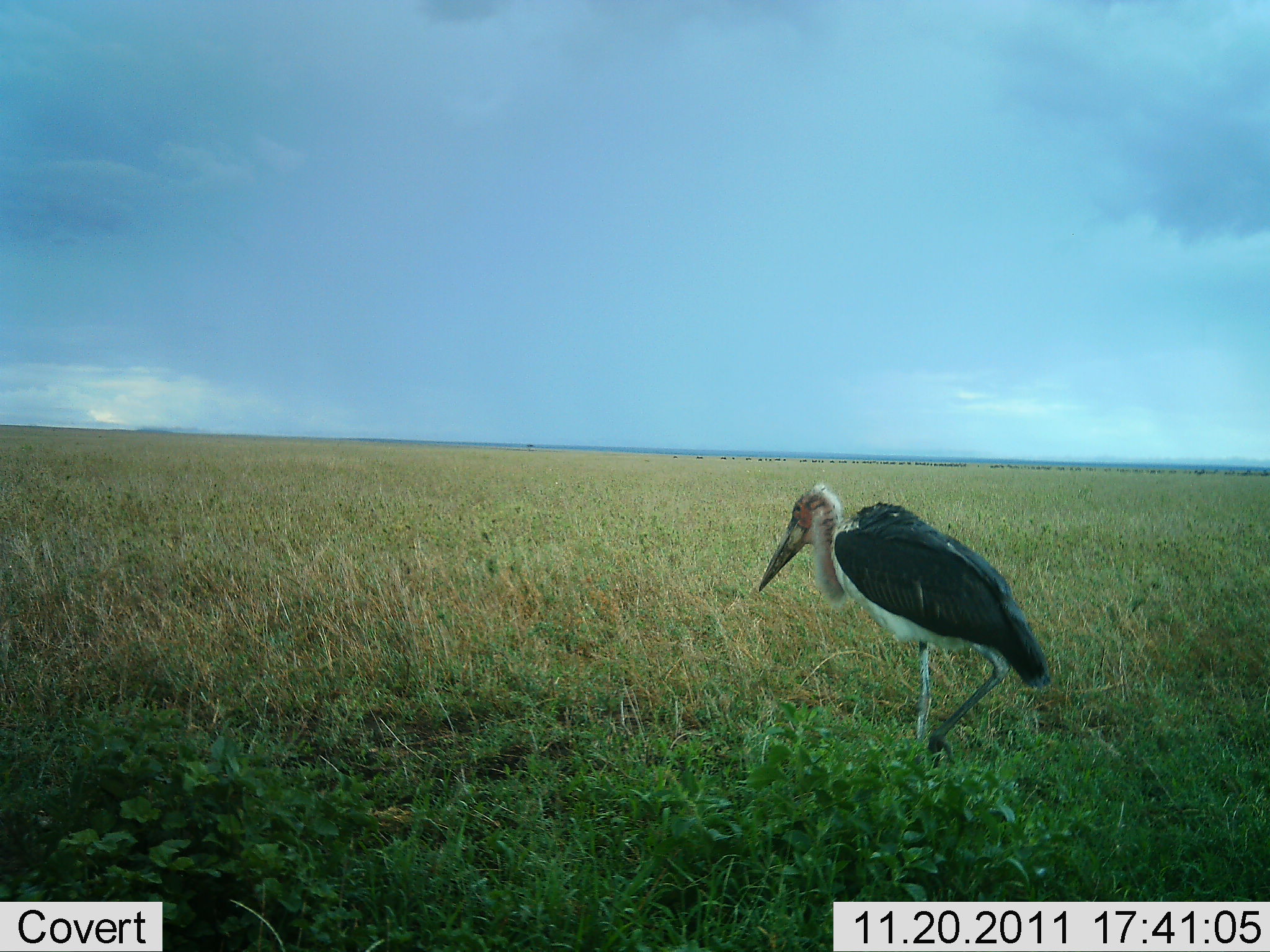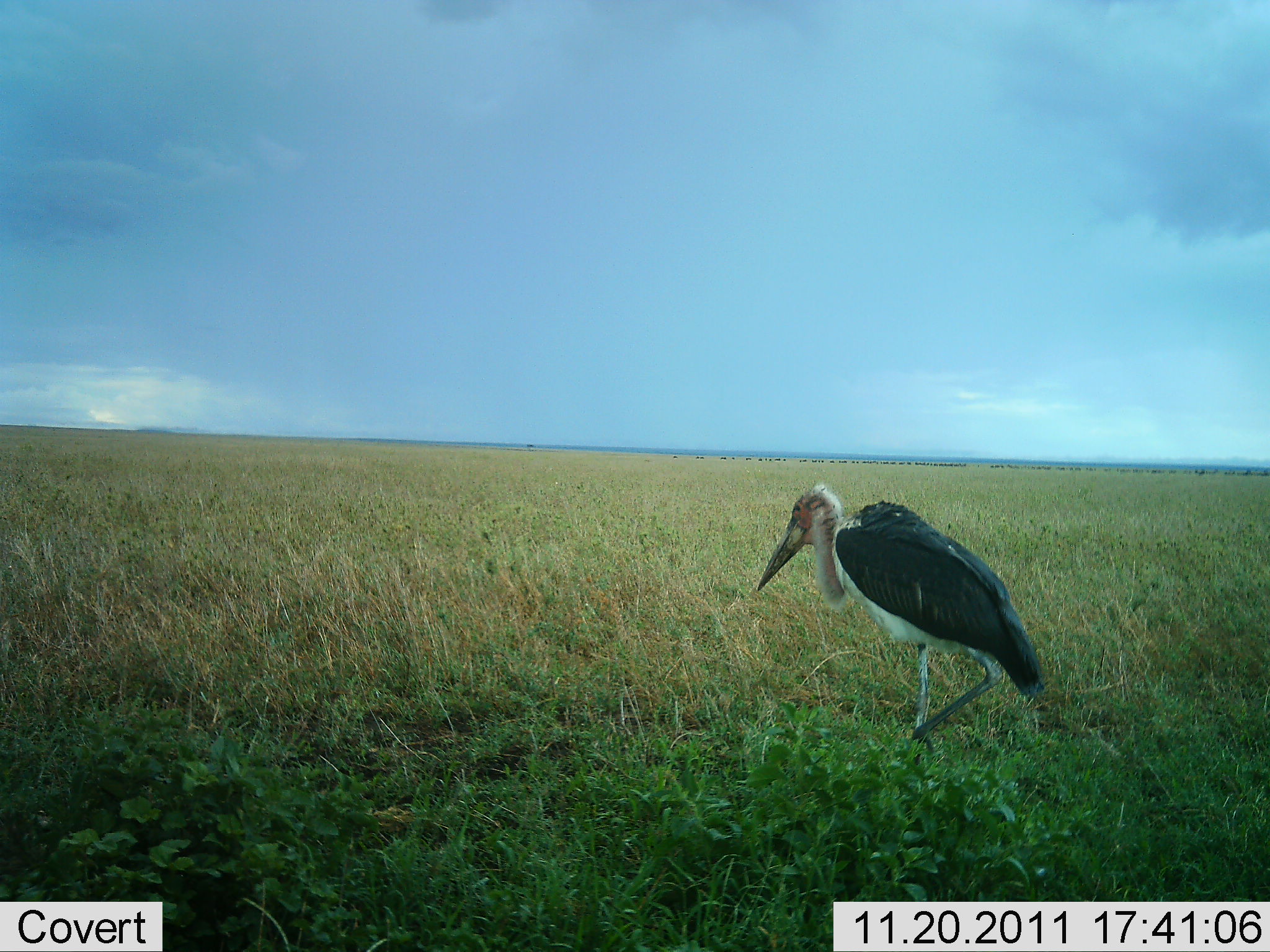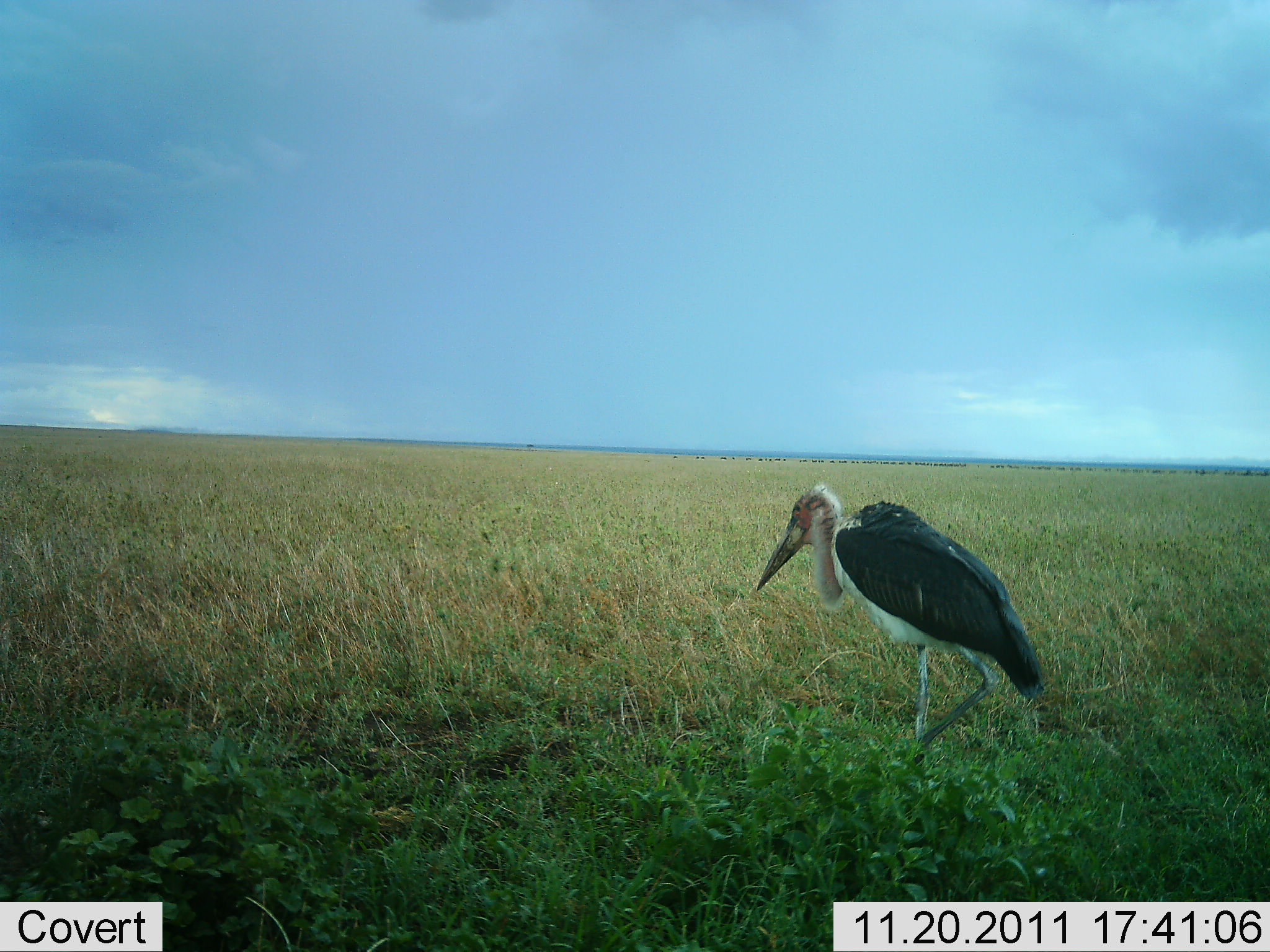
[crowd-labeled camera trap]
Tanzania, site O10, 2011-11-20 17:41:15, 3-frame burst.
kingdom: Animalia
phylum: Chordata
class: Aves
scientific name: Aves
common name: bird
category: otherbird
Otherbird (bird) (Aves), count 1. Behavior (volunteer vote fractions): standing 73%, resting 0%, moving 27%, interacting 0%. Young present (vote fraction): 0%. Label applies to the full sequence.